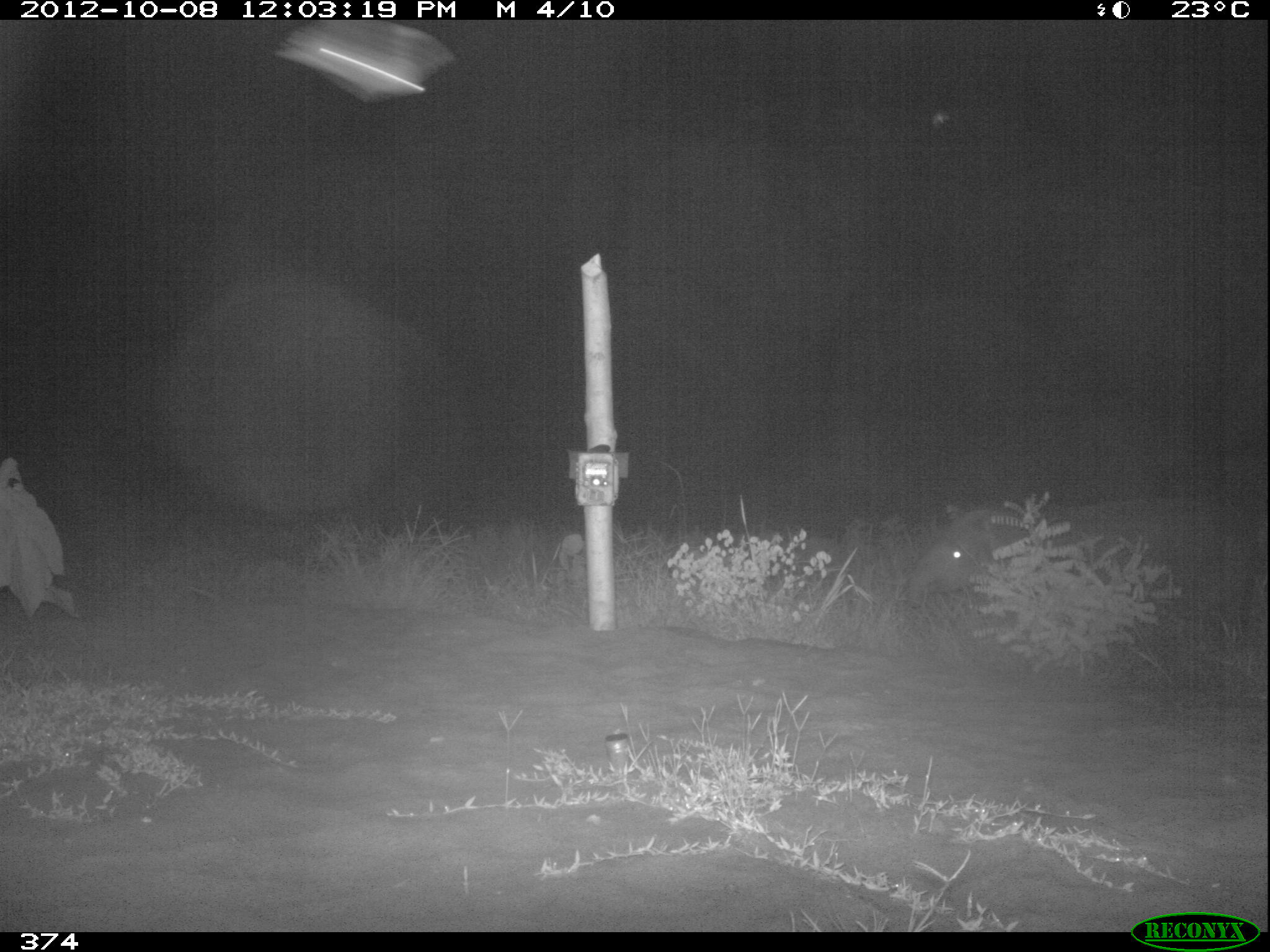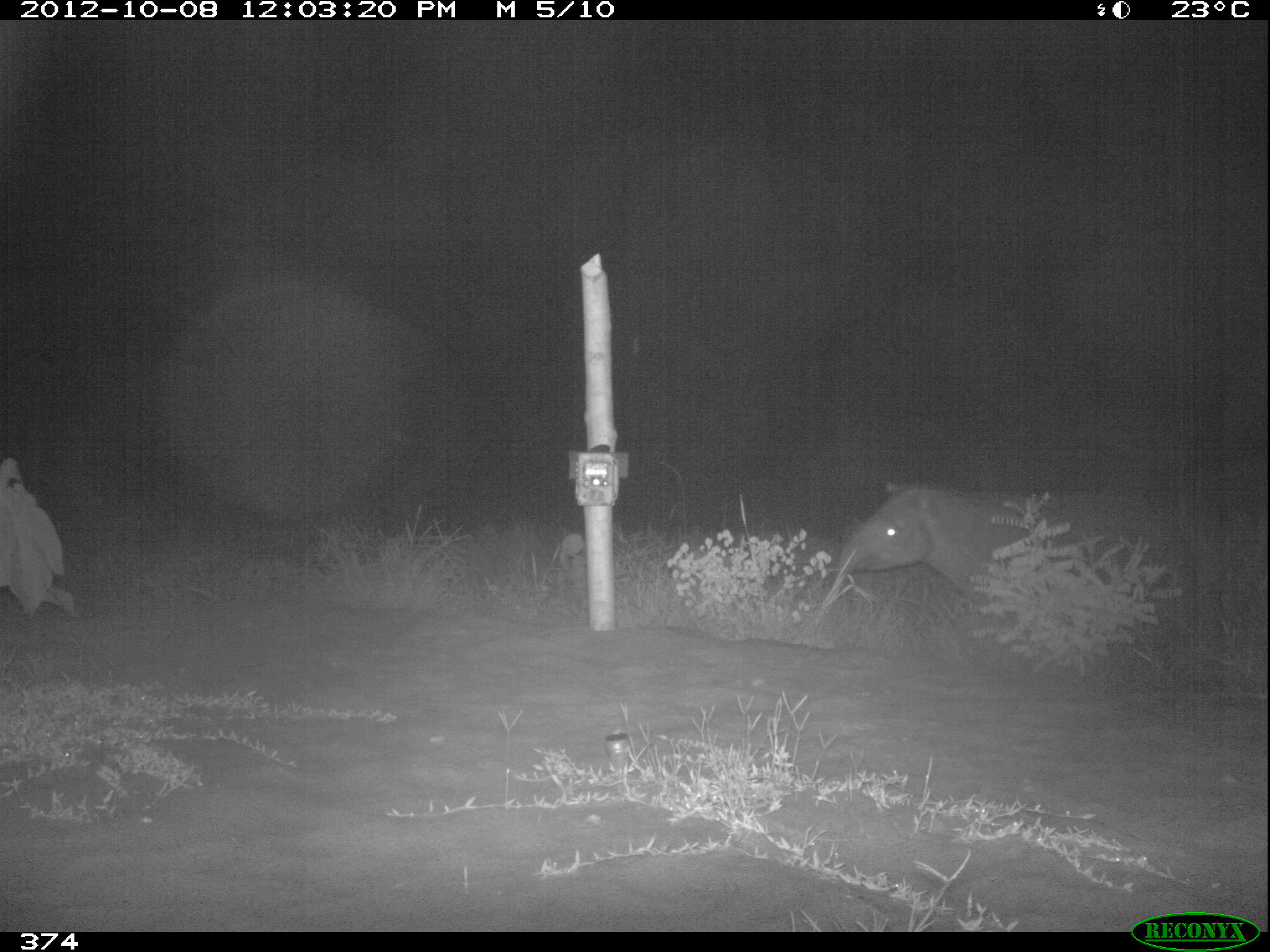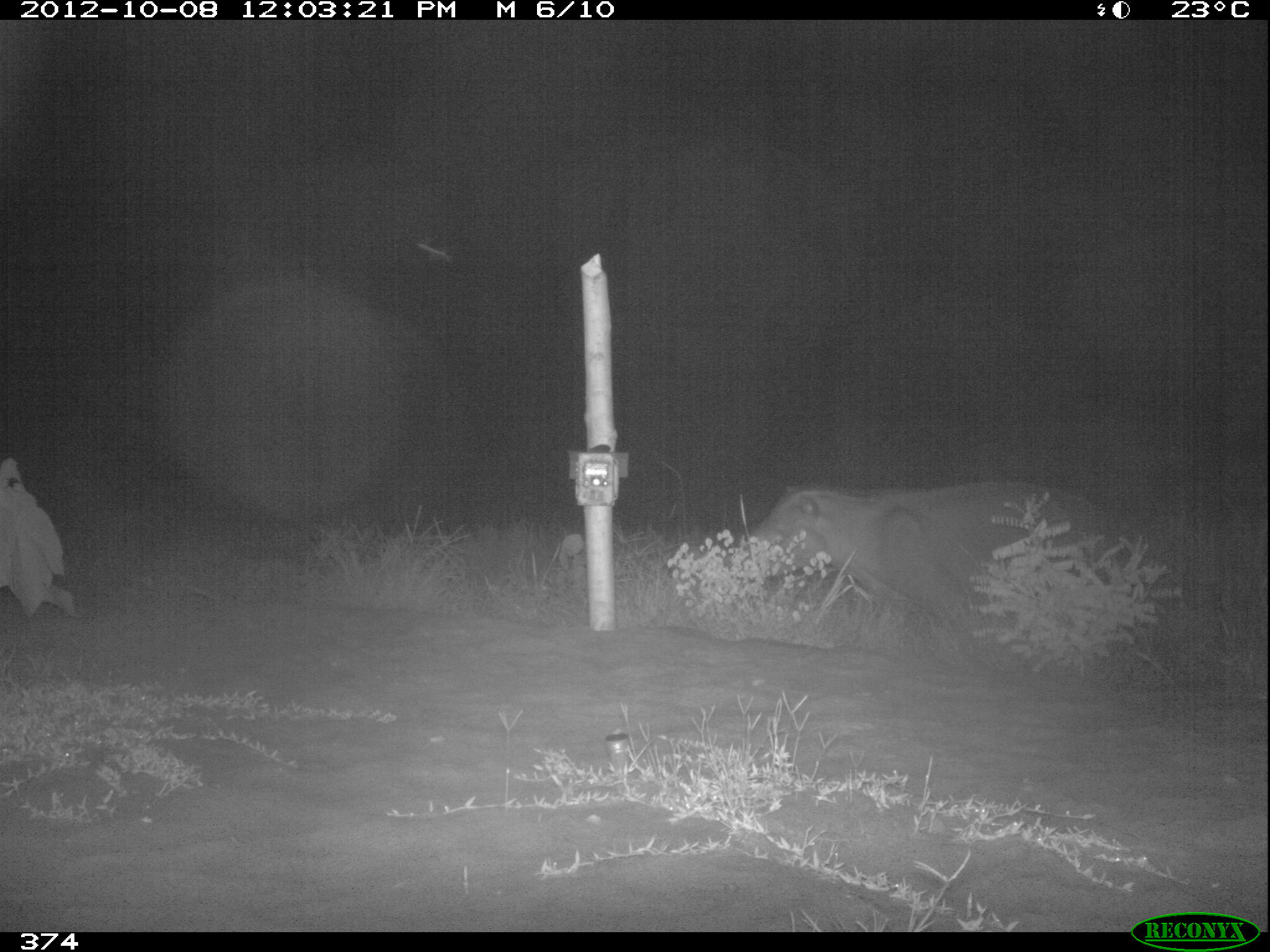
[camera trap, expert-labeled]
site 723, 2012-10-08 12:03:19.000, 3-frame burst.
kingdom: Animalia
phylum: Chordata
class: Mammalia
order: Perissodactyla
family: Tapiridae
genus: Tapirus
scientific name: Tapirus terrestris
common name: south american tapir